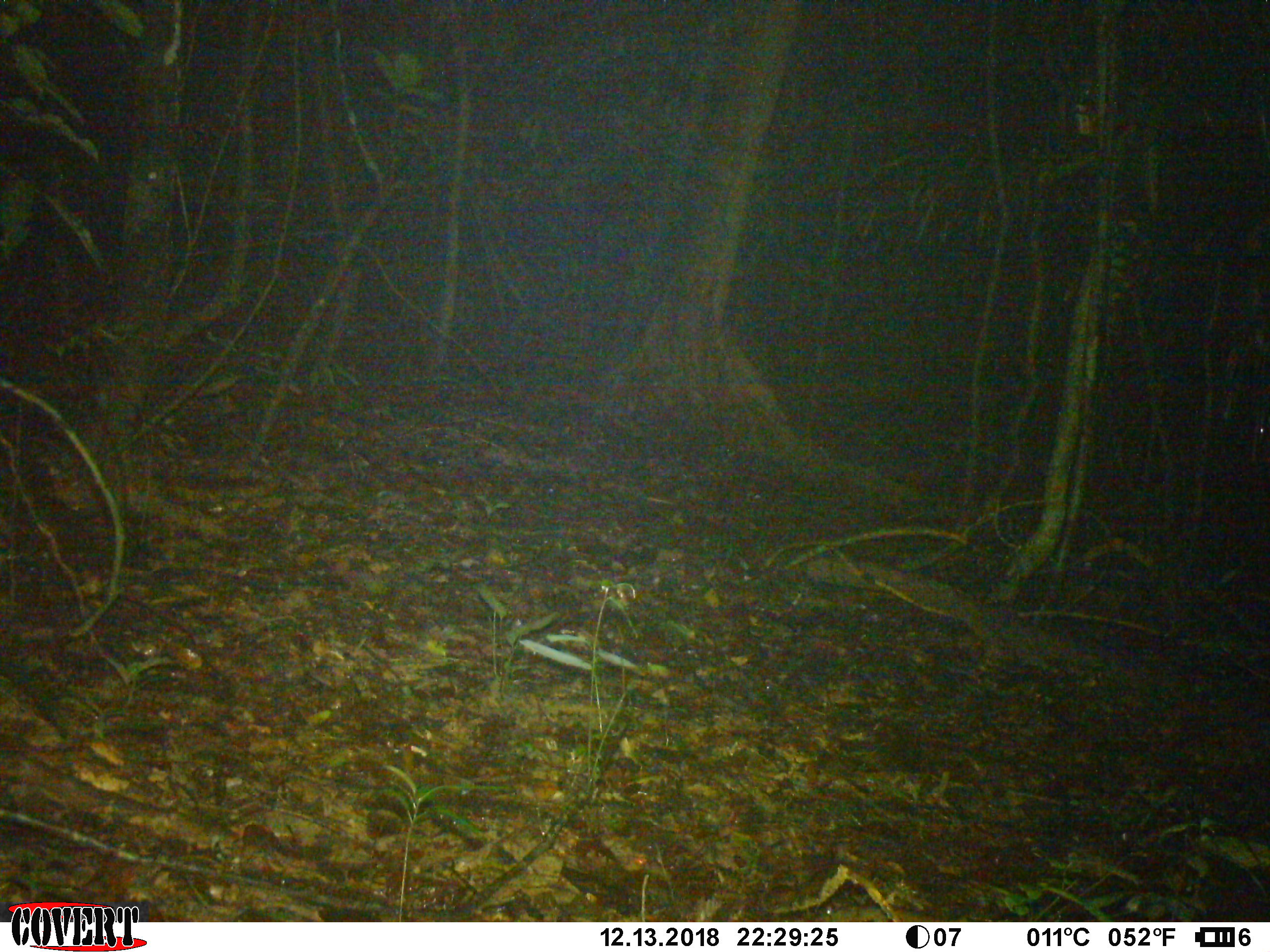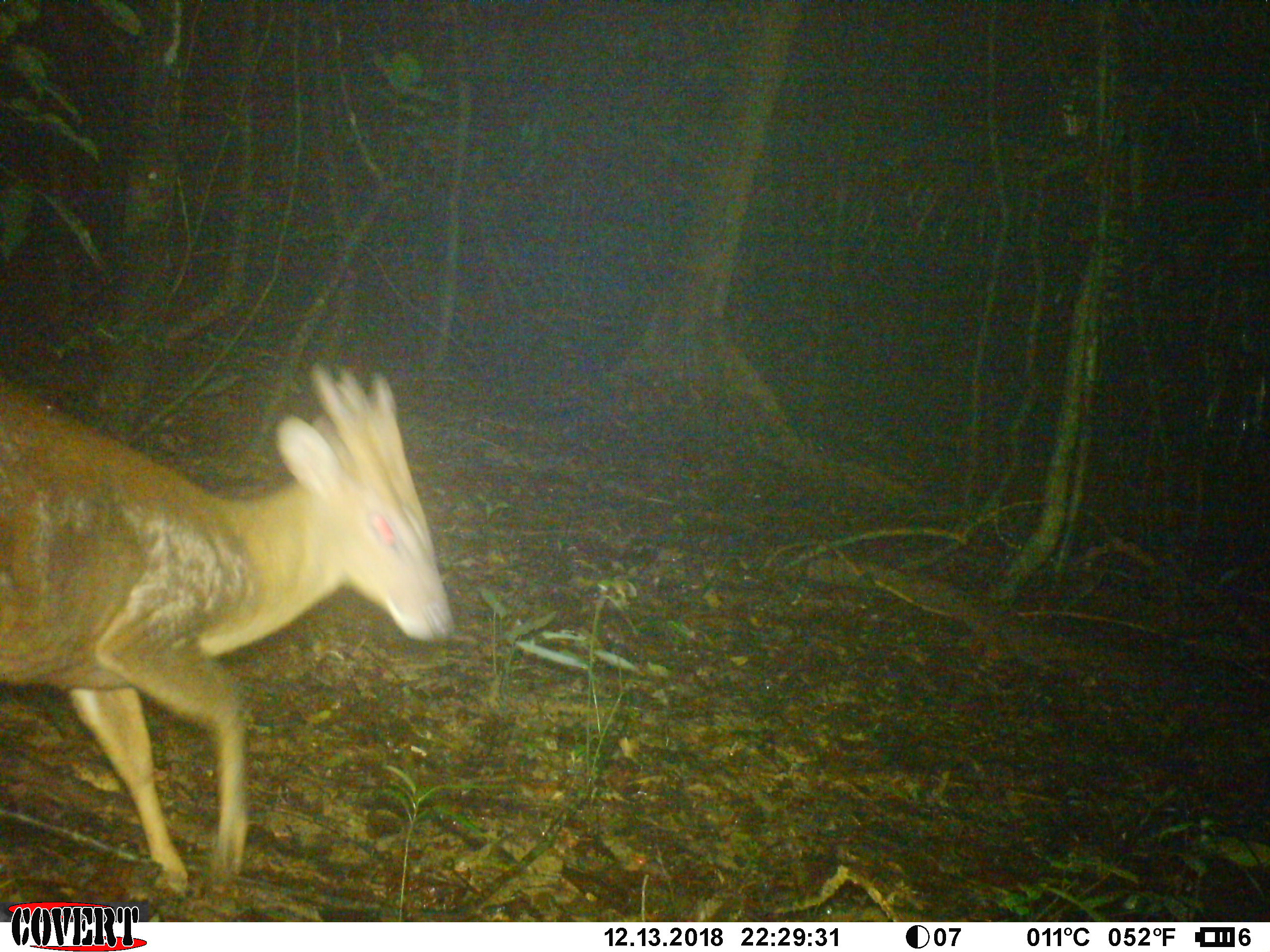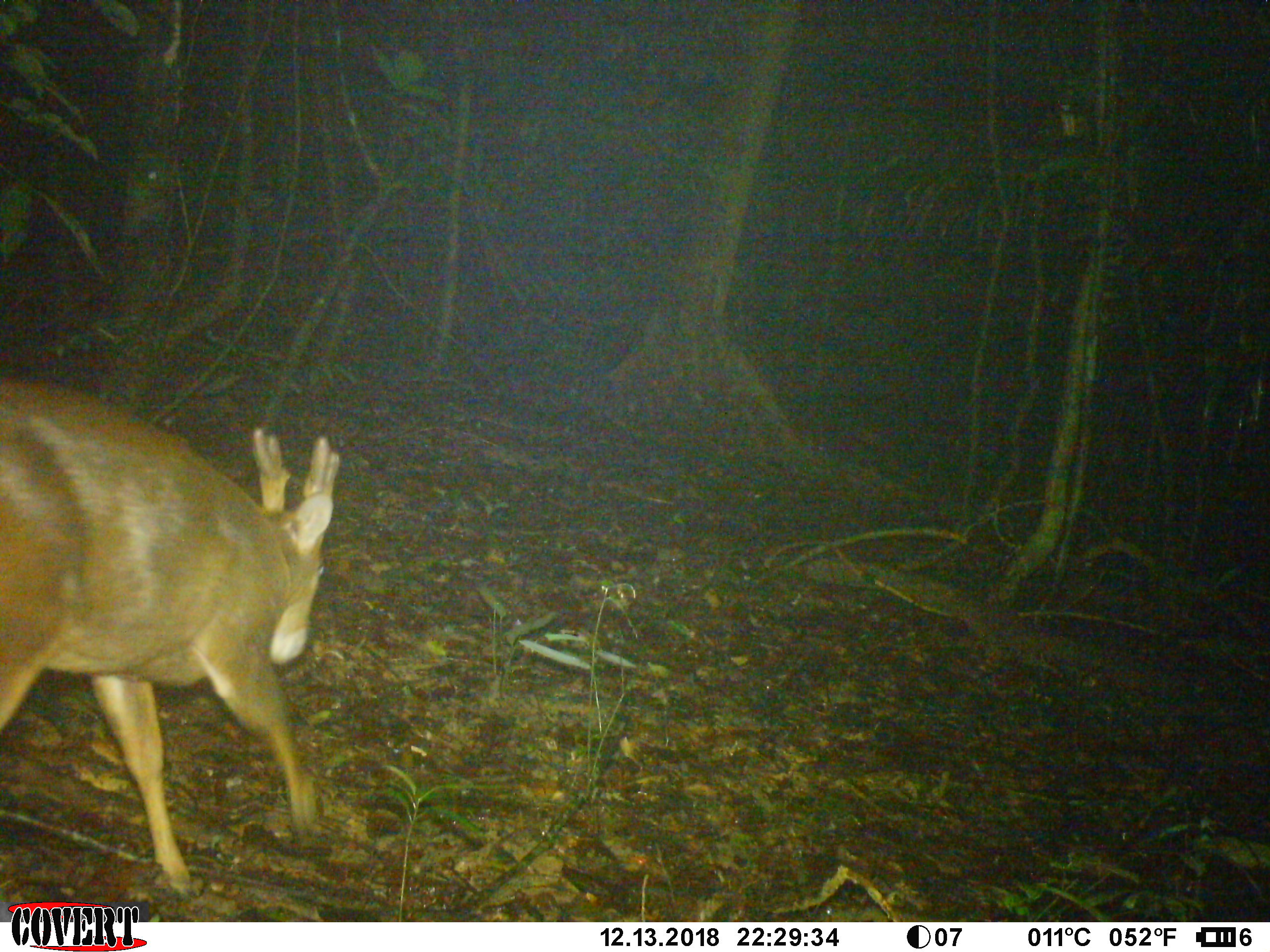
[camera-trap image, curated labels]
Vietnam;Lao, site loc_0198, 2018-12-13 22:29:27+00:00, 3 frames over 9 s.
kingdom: Animalia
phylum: Chordata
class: Mammalia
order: Artiodactyla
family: Cervidae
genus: Muntiacus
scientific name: Muntiacus vuquangensis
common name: large-antlered muntjac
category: large antlered muntjac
Large antlered muntjac (large-antlered muntjac) (Muntiacus vuquangensis). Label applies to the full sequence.